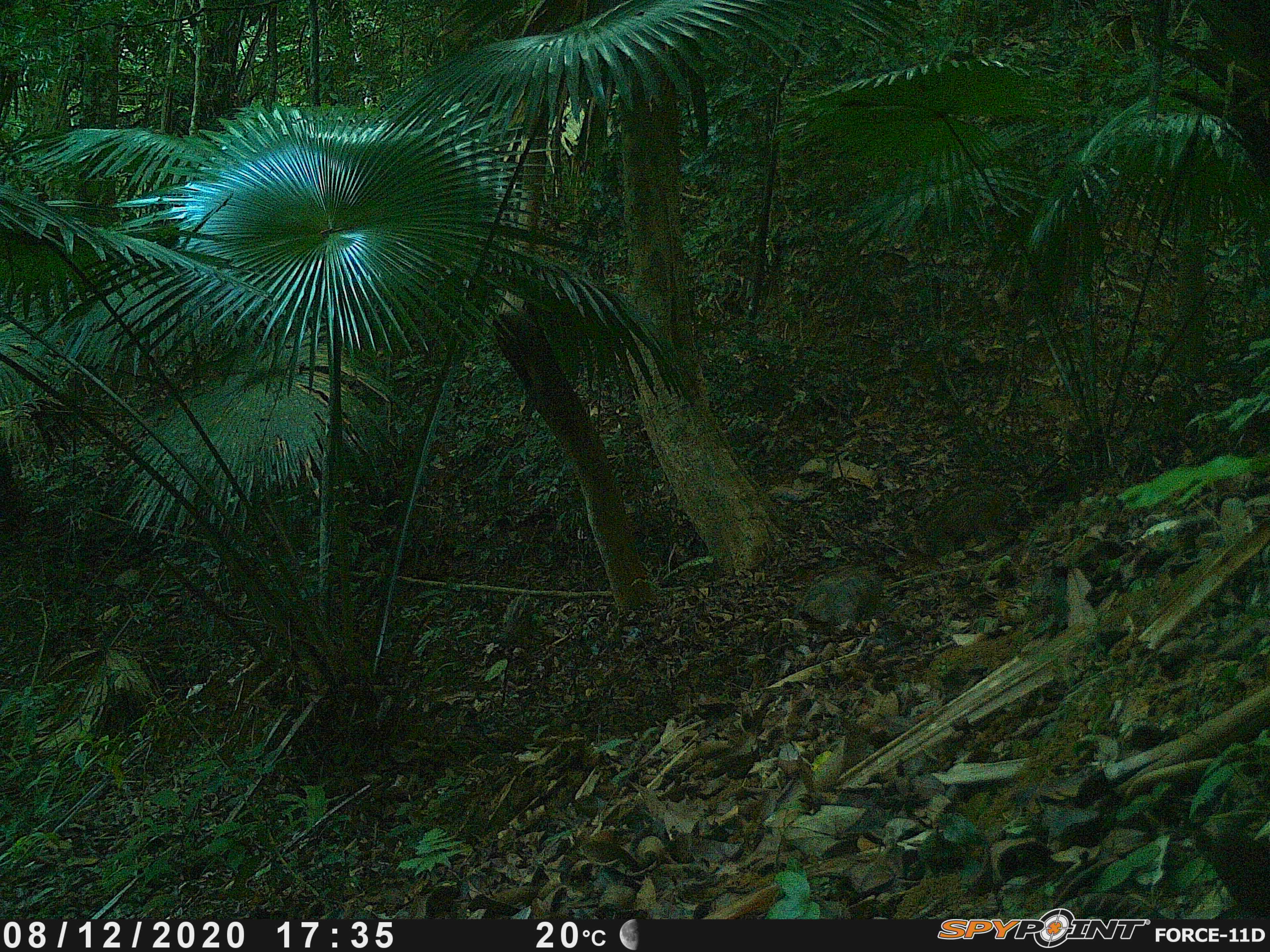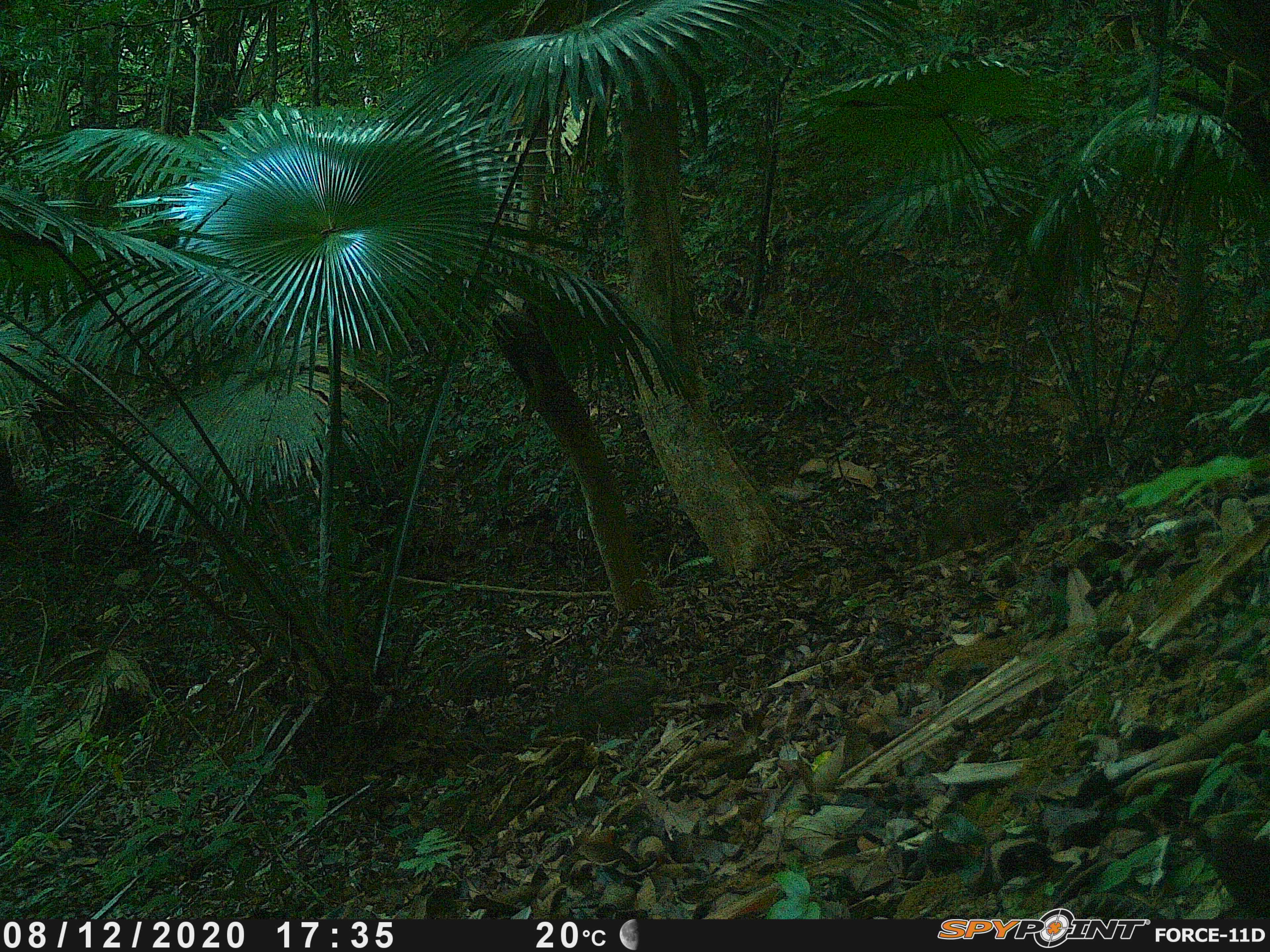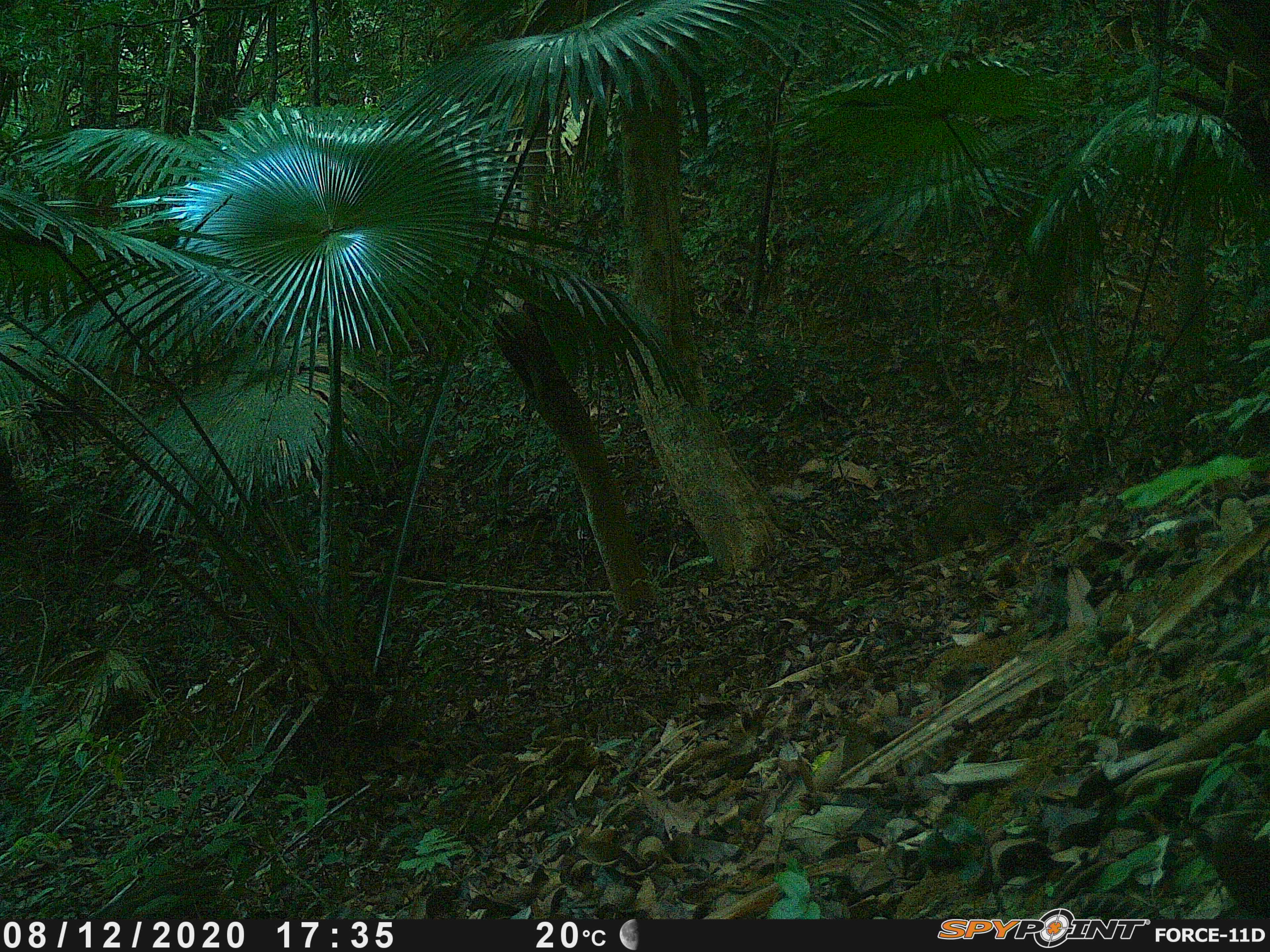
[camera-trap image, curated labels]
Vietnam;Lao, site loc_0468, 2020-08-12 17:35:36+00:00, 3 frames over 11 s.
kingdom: Animalia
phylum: Chordata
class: Mammalia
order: Artiodactyla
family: Suidae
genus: Sus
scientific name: Sus scrofa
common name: eurasian wild pig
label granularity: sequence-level